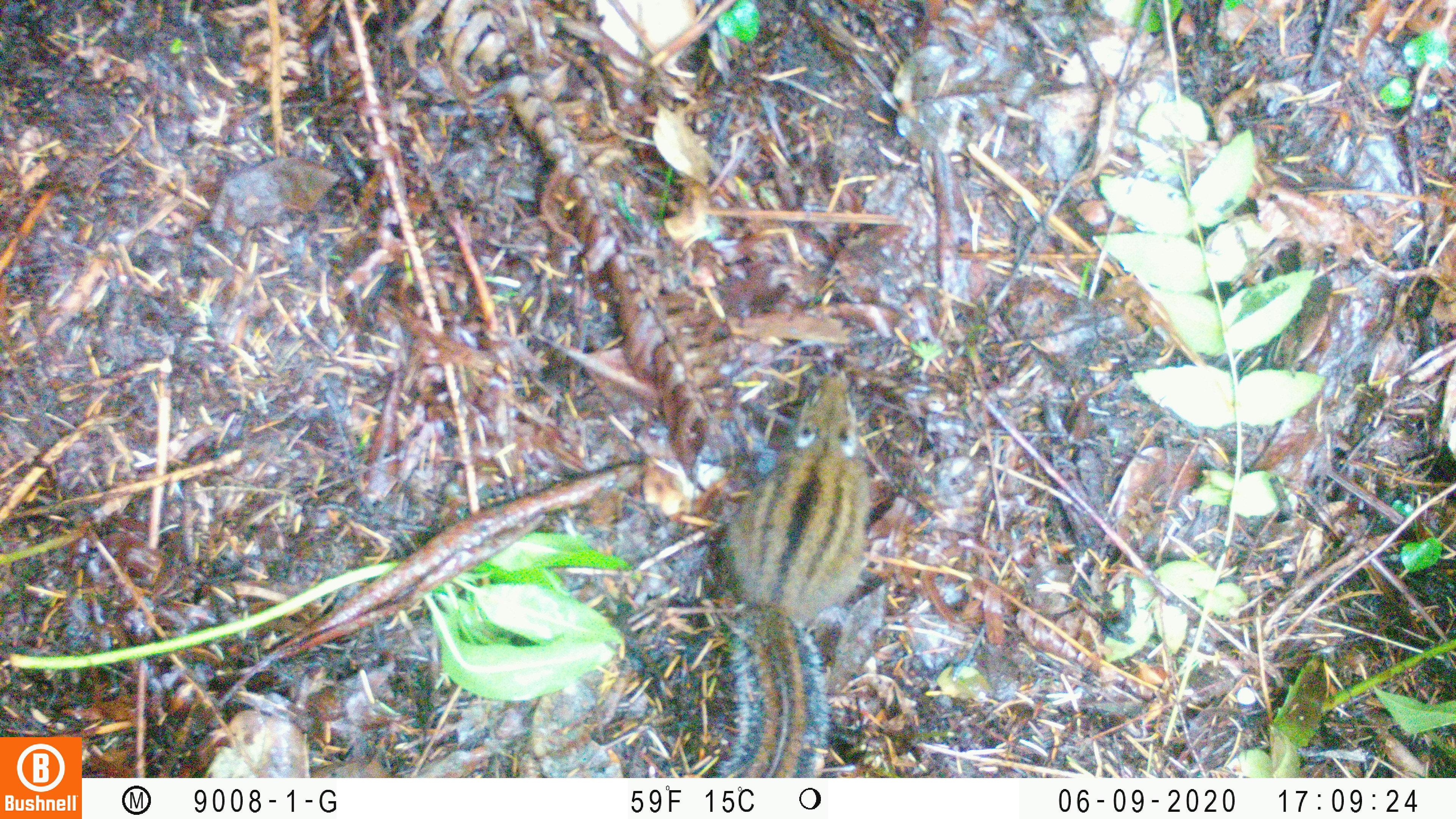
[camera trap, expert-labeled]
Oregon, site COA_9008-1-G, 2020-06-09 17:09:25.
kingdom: Animalia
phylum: Chordata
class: Mammalia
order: Rodentia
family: Sciuridae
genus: Neotamias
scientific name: Neotamias townsendii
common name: townsend's chipmunk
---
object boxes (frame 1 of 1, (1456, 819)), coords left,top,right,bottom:
townsend's chipmunk: 715,361,884,765